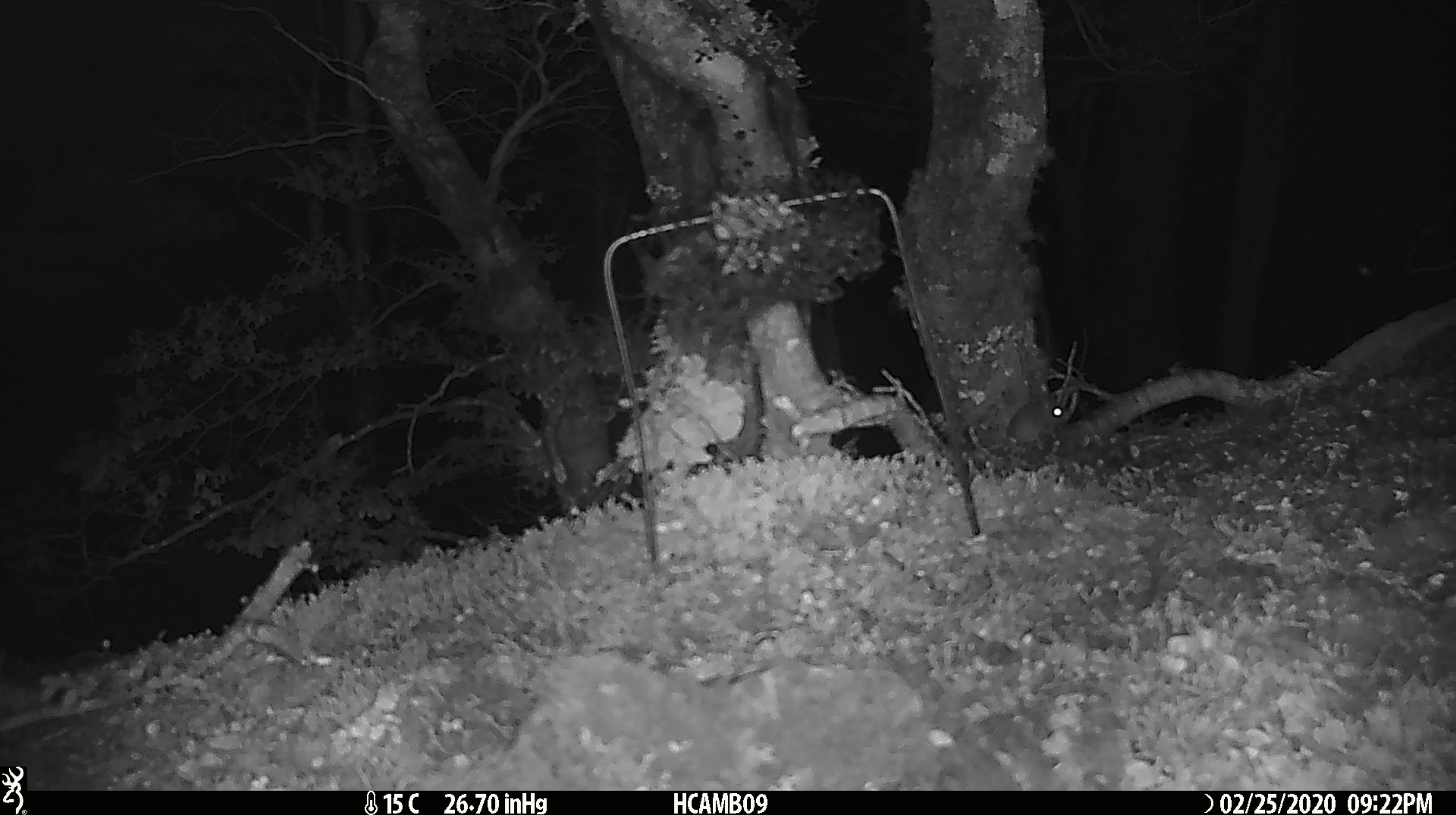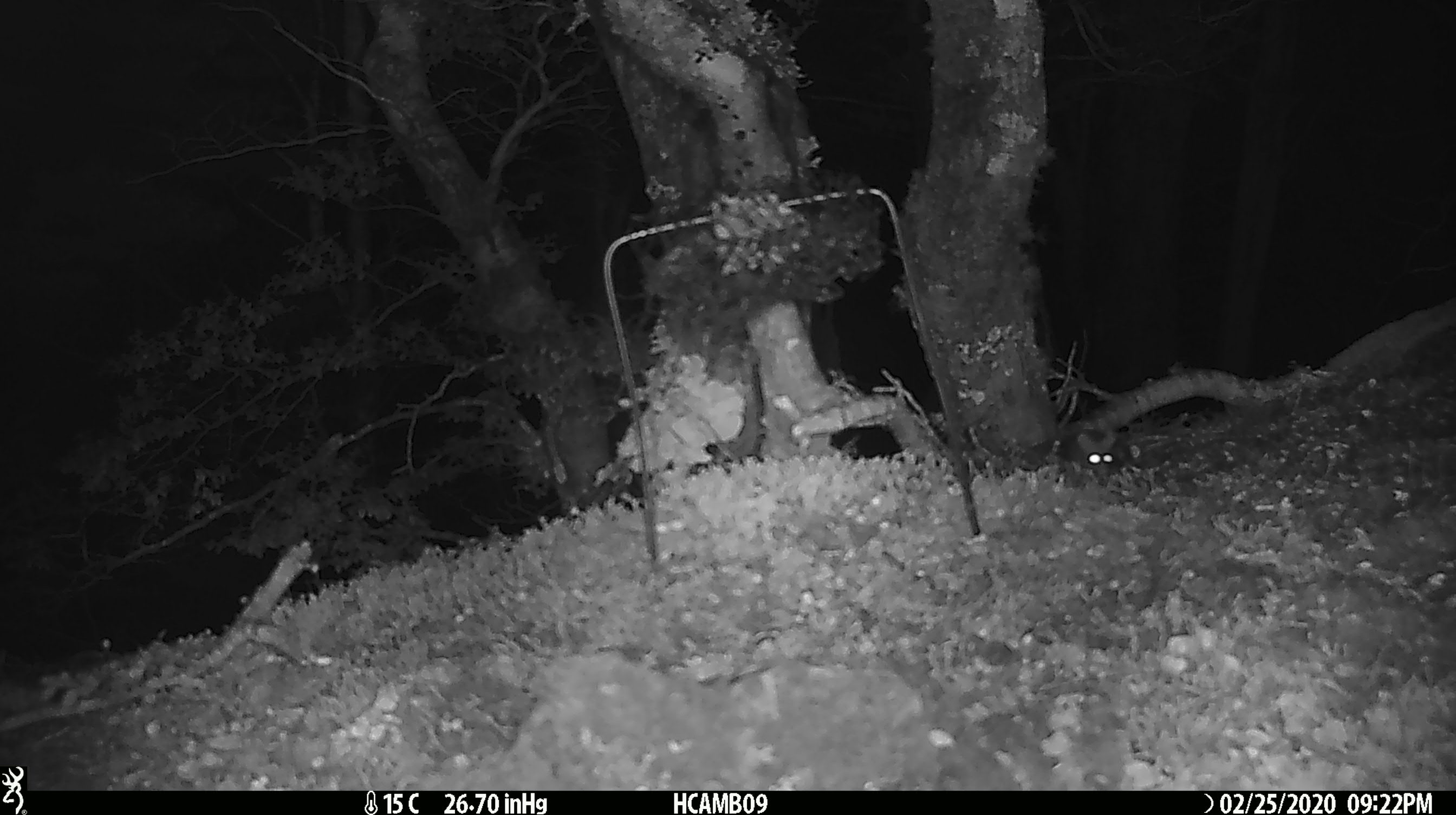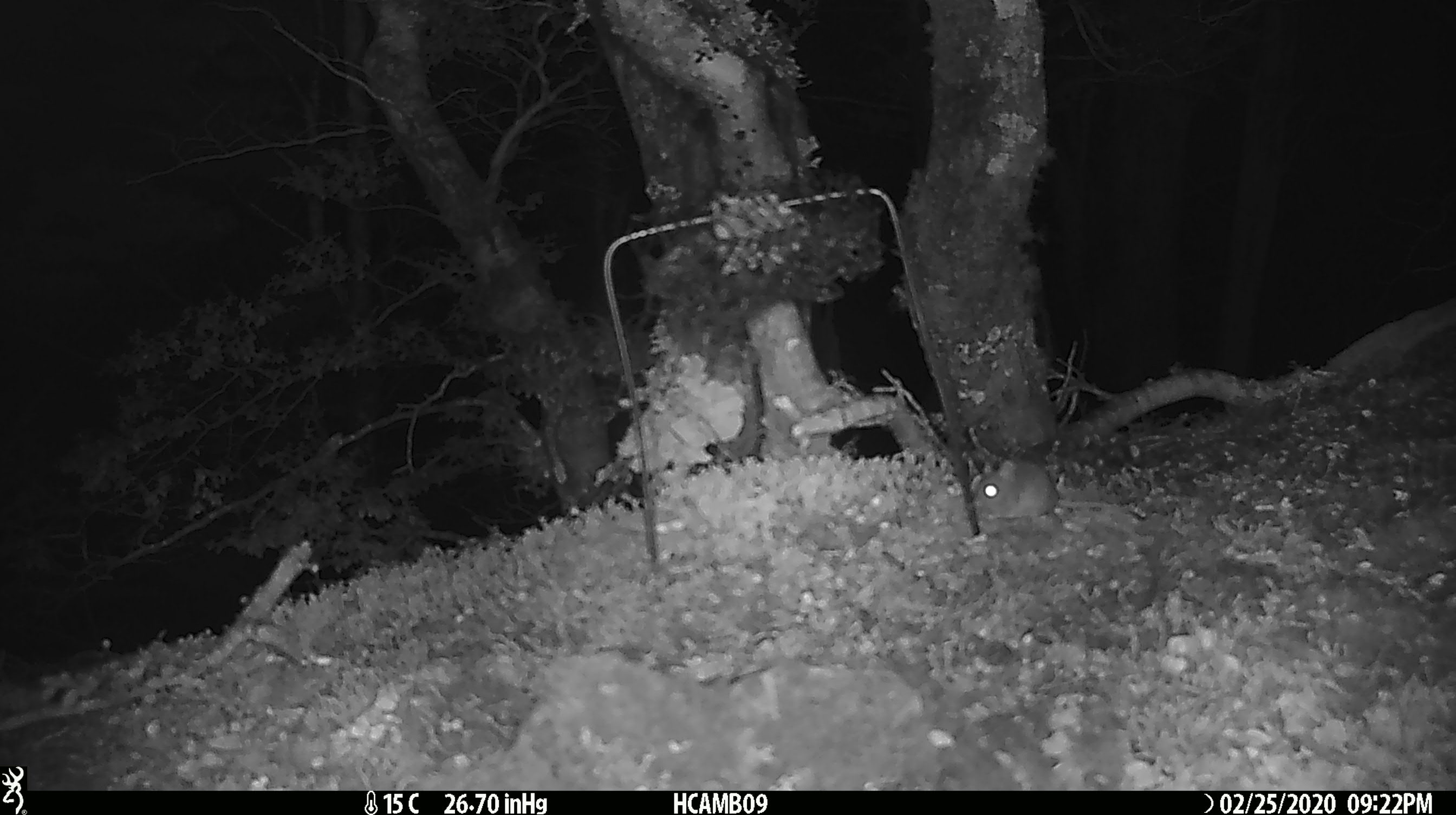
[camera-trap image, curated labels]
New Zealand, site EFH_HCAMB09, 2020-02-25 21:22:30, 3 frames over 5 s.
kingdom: Animalia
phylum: Chordata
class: Mammalia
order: Rodentia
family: Muridae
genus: Mus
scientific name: Mus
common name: mouse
Mouse (Mus).